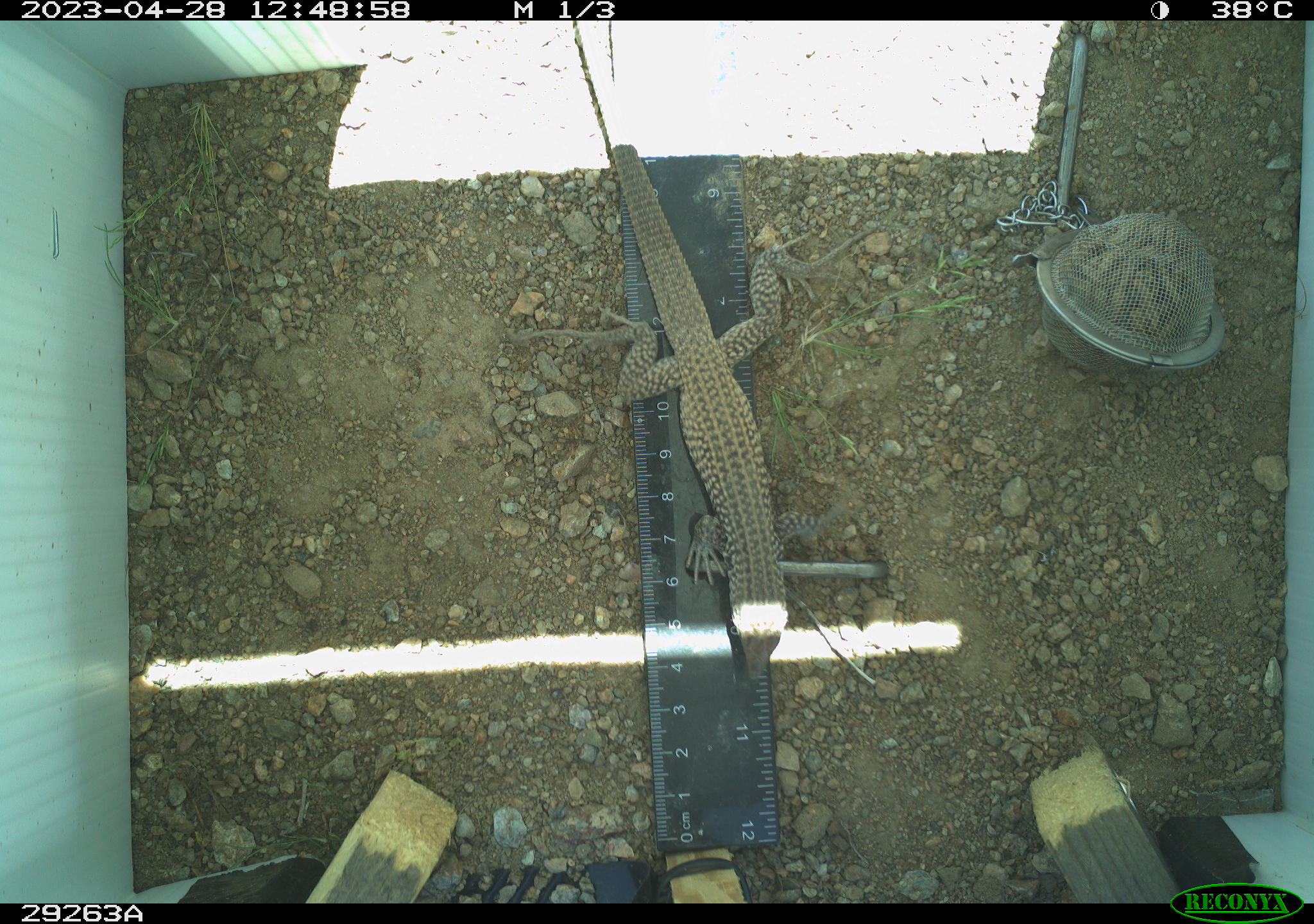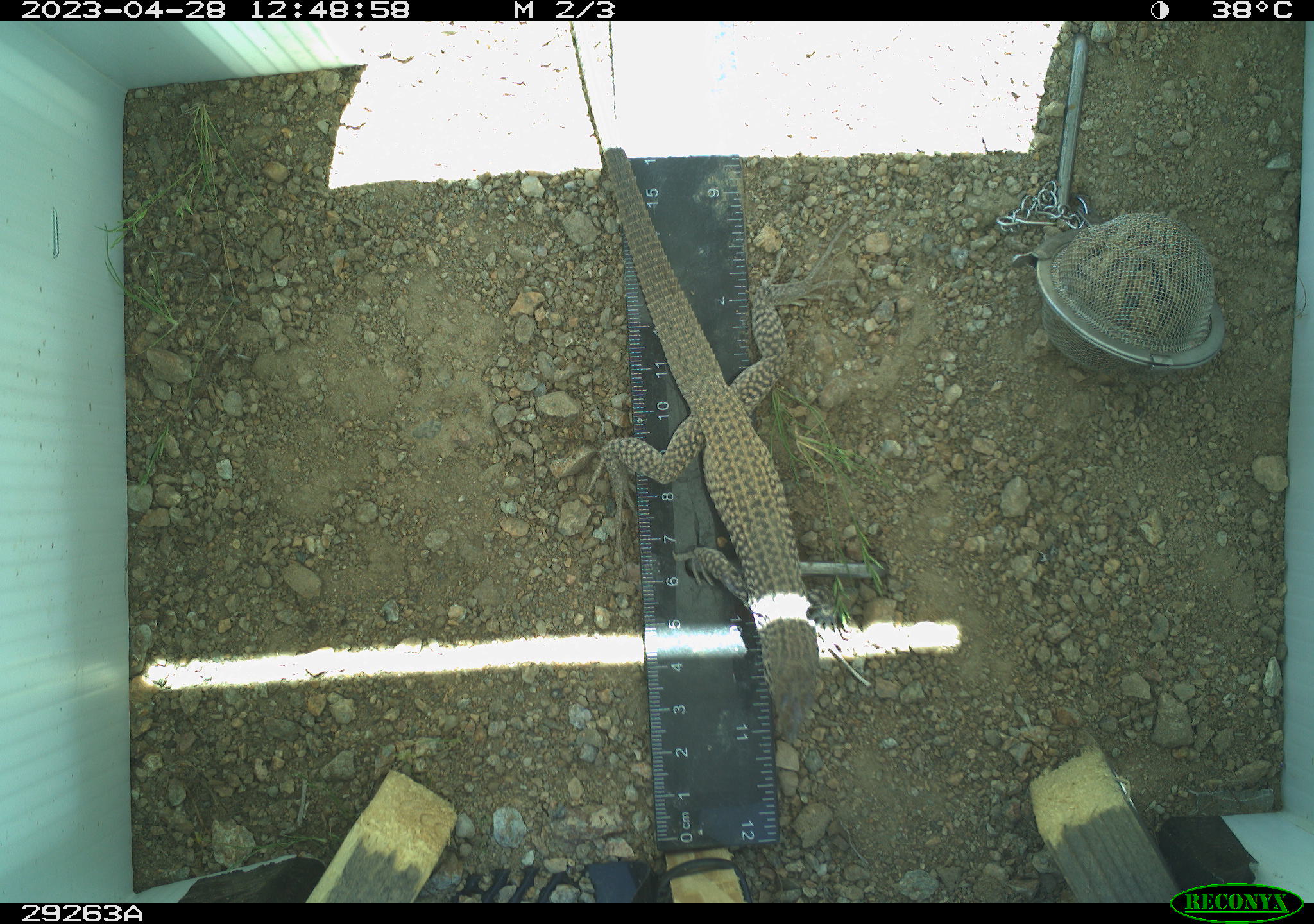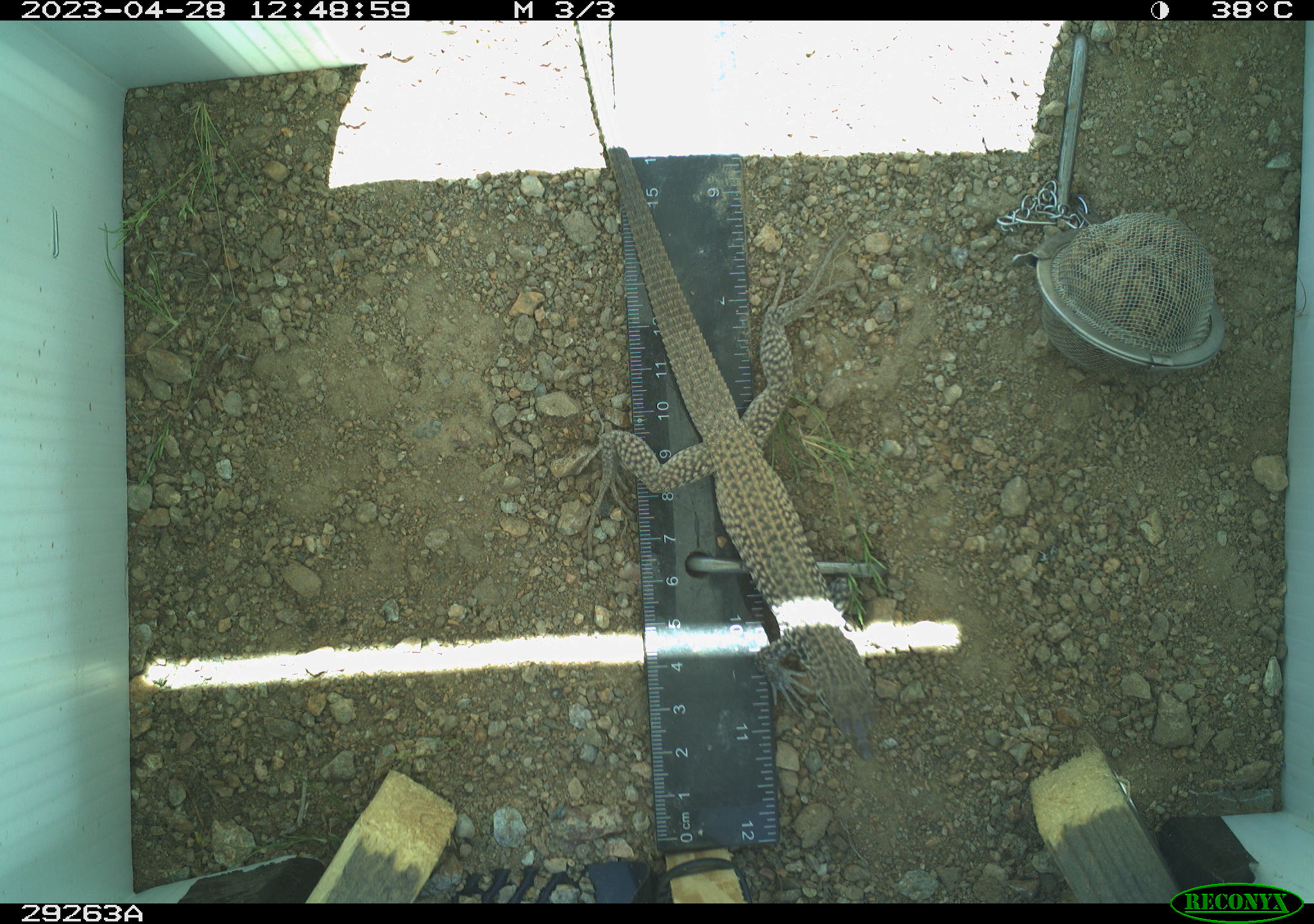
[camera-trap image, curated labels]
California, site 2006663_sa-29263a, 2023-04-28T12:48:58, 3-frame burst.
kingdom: Animalia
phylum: Chordata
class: Reptilia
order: Squamata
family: Teiidae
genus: Aspidoscelis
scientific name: Aspidoscelis tigris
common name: western whiptail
Western whiptail (Aspidoscelis tigris).